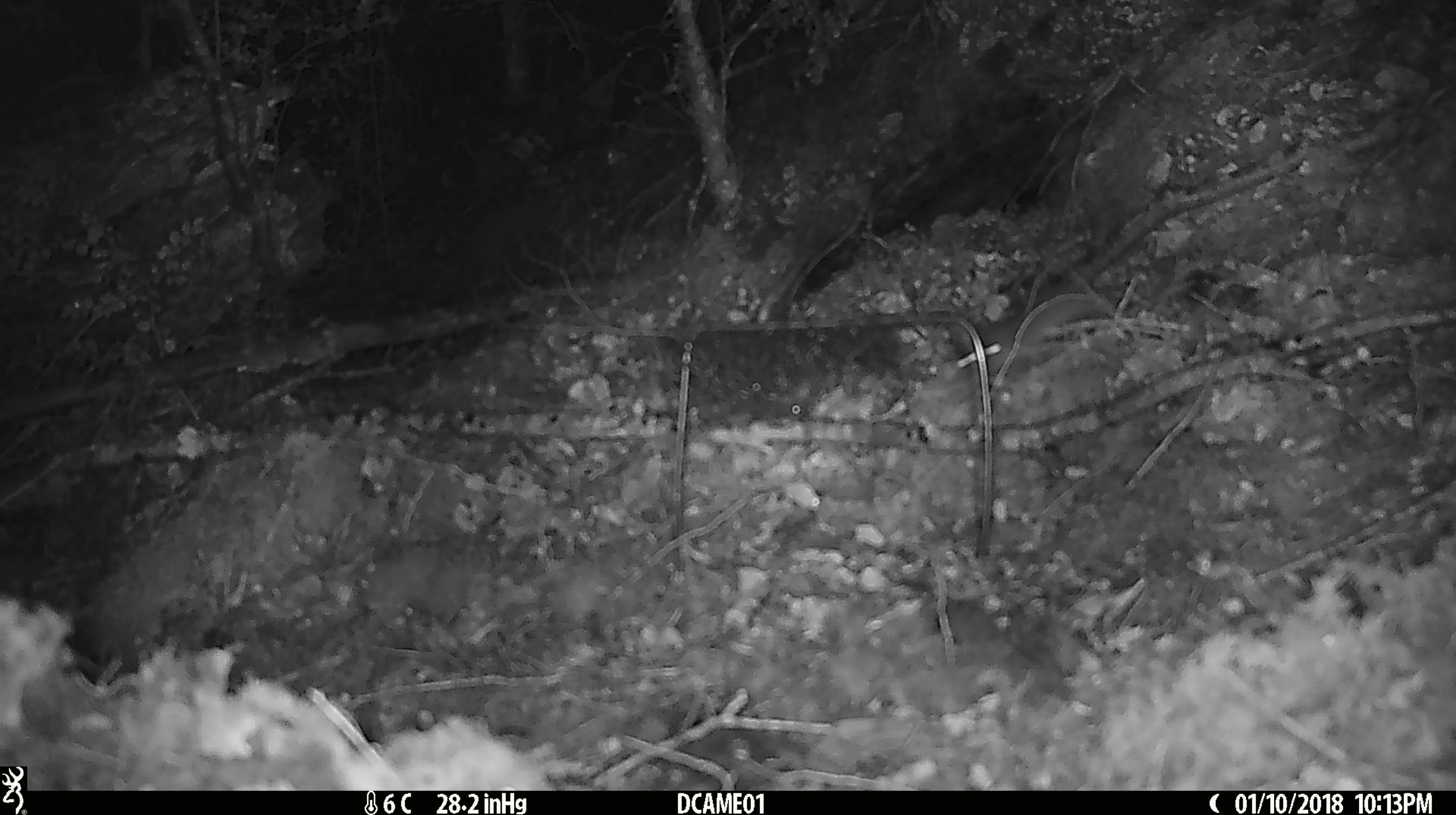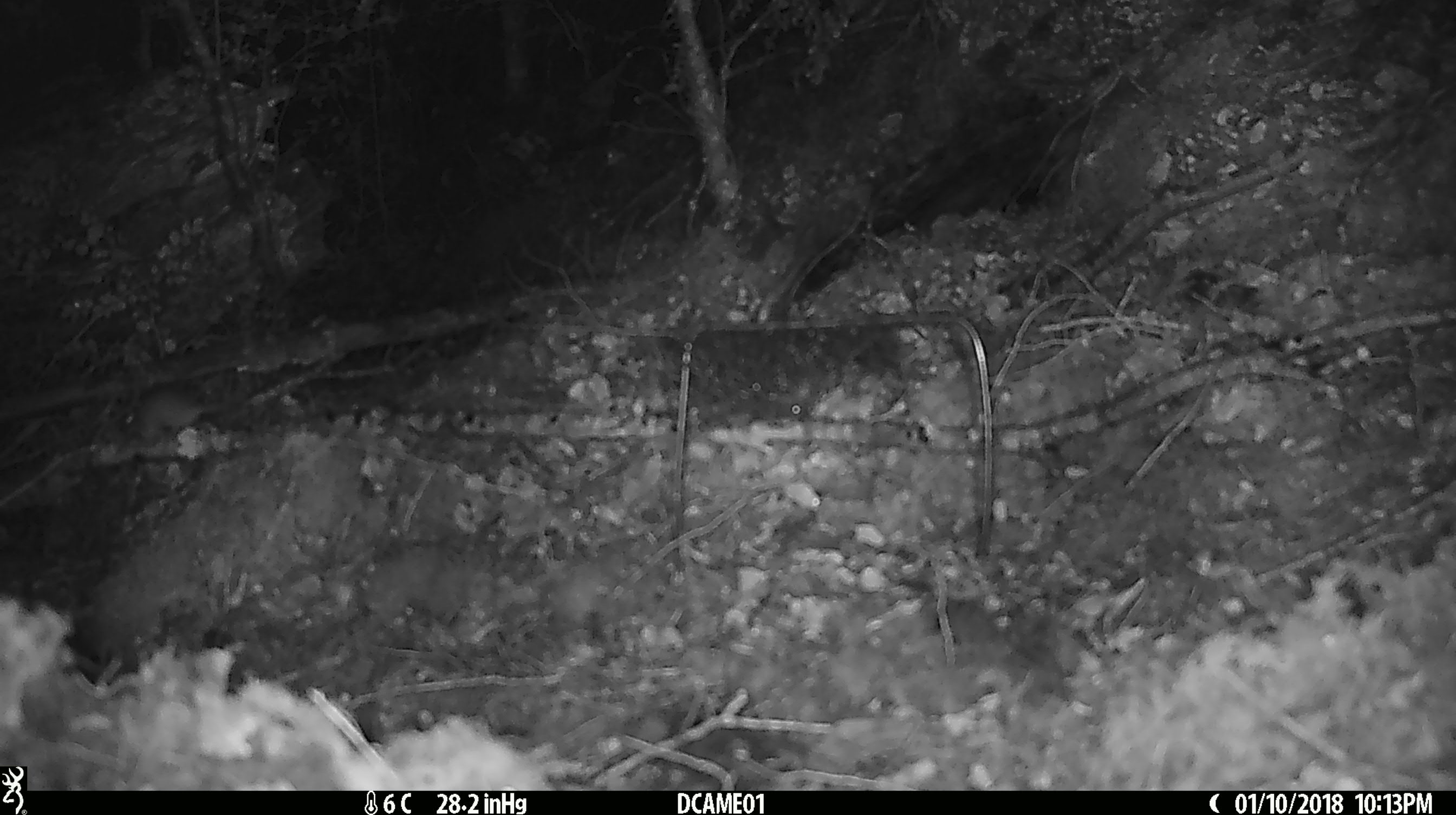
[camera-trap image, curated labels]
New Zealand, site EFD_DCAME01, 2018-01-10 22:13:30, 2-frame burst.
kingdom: Animalia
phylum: Chordata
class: Mammalia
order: Rodentia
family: Muridae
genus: Mus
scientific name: Mus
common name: mouse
Mouse (Mus).